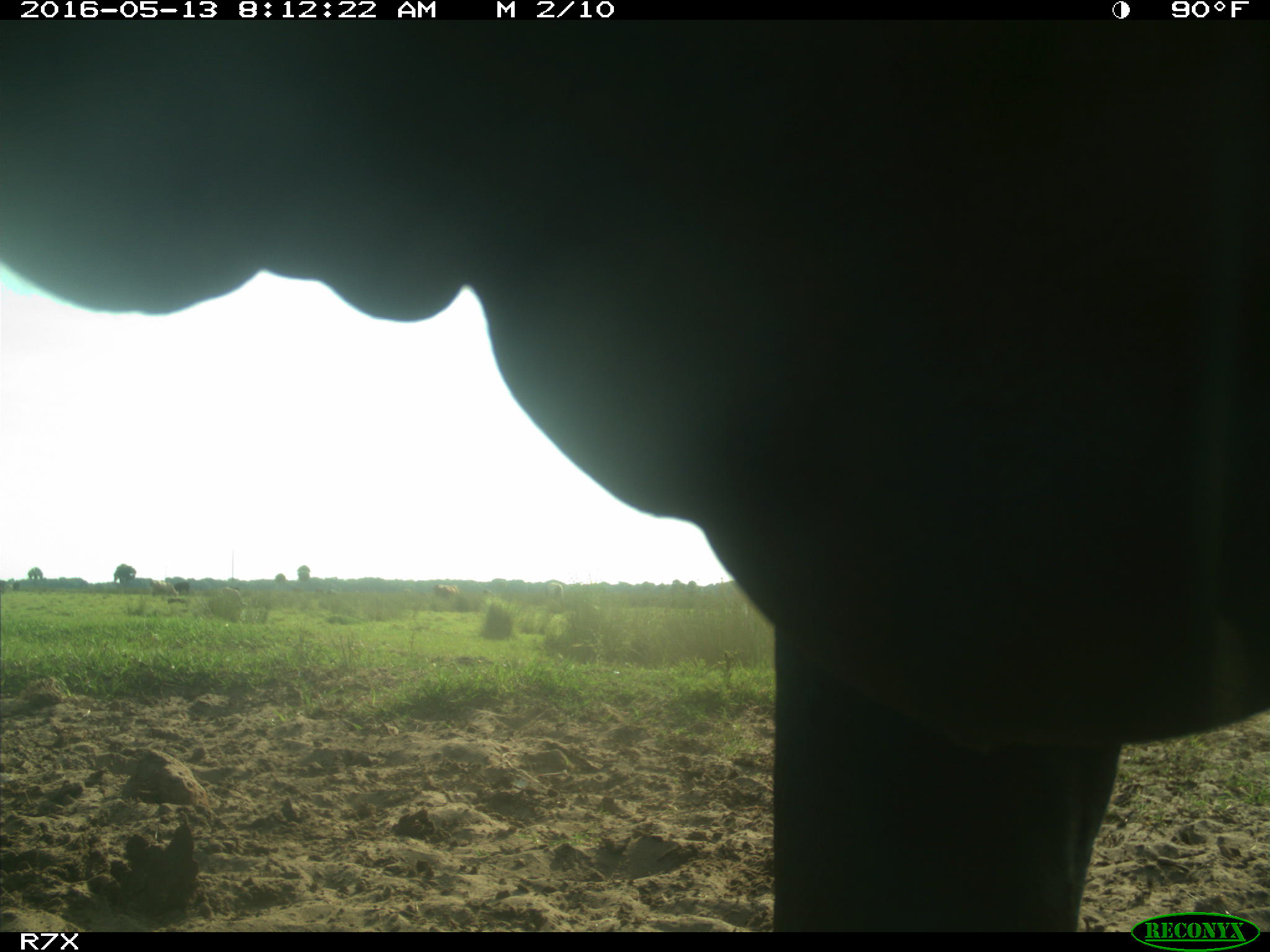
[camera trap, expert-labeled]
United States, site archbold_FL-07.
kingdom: Animalia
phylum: Chordata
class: Mammalia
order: Artiodactyla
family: Bovidae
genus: Bos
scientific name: Bos taurus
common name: domestic cow